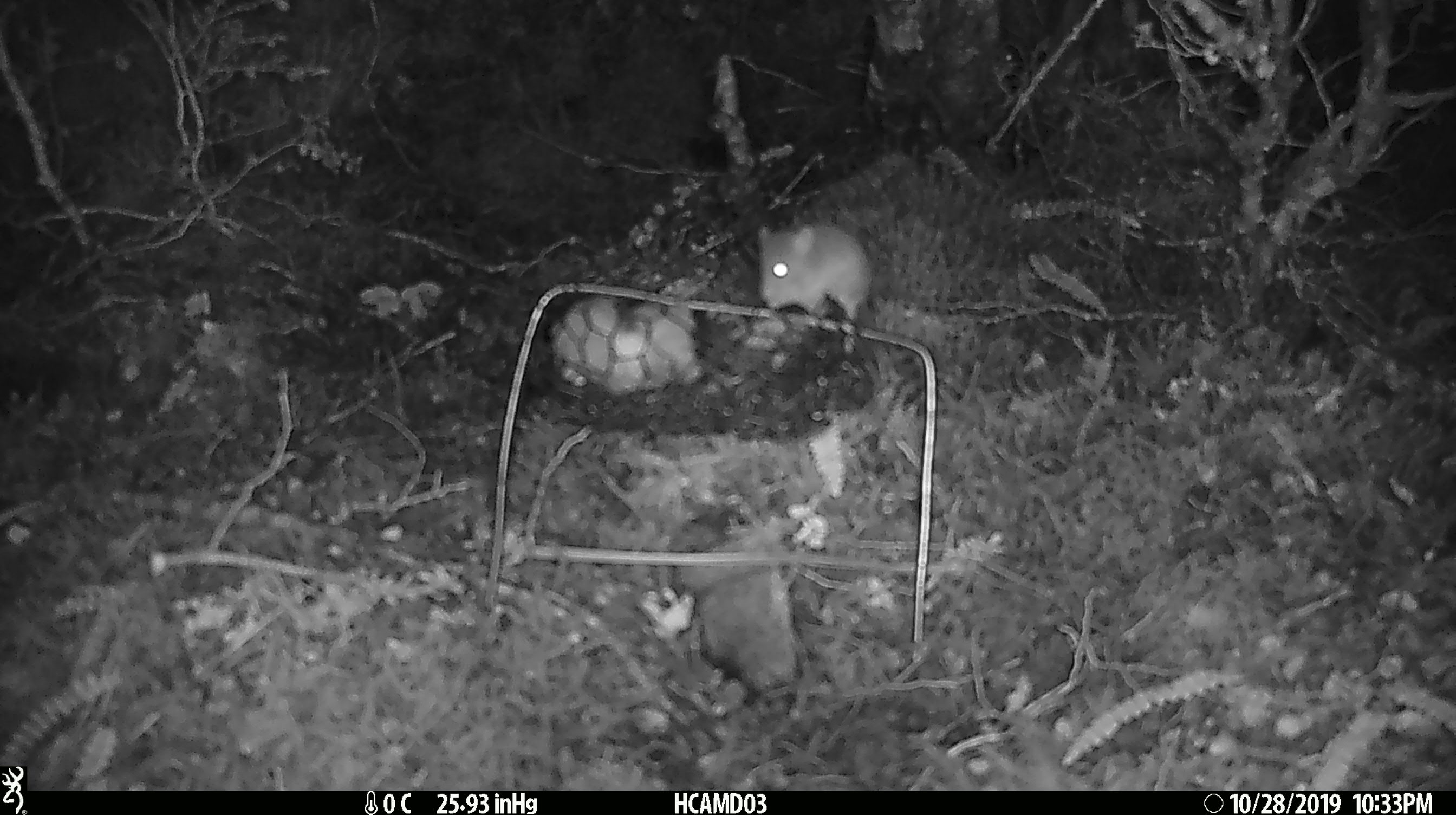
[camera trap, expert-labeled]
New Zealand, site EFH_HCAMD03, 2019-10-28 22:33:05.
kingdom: Animalia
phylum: Chordata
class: Mammalia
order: Rodentia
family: Muridae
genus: Mus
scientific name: Mus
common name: mouse